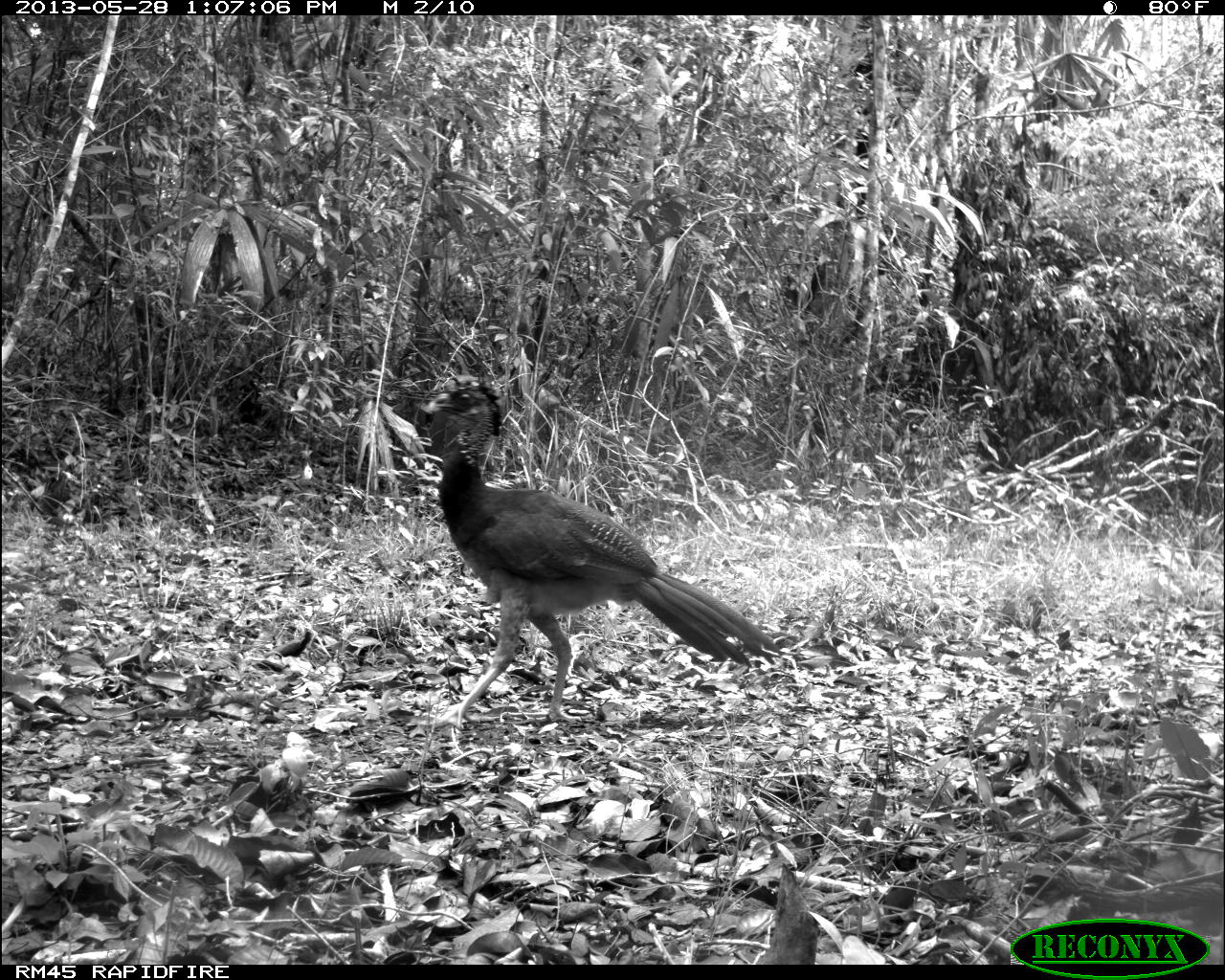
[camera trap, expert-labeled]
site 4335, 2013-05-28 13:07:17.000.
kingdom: Animalia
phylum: Chordata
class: Aves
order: Galliformes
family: Cracidae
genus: Crax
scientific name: Crax rubra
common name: great curassow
Crax rubra (great curassow), count 1, sex female.